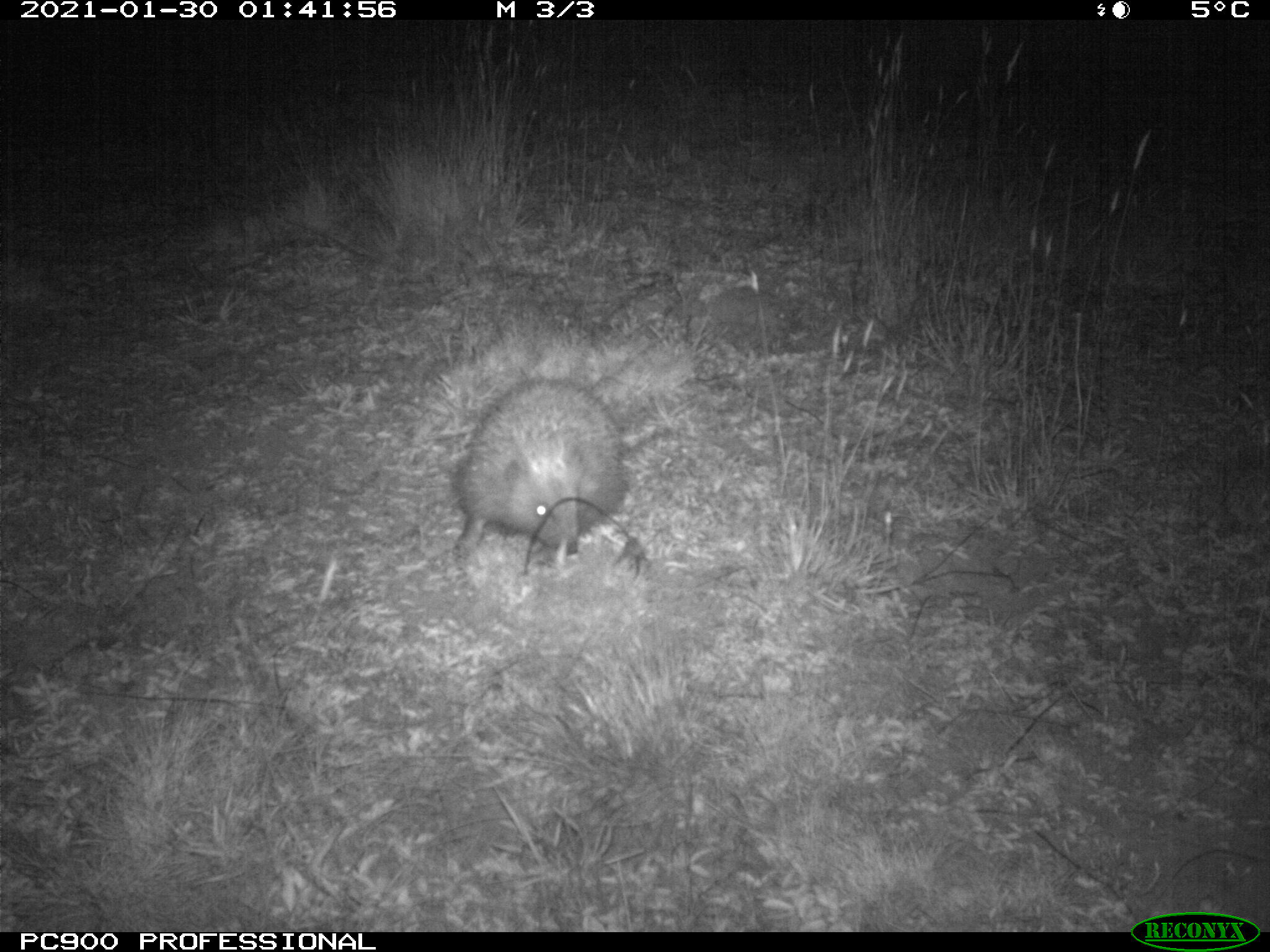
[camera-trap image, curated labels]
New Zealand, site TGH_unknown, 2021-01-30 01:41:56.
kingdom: Animalia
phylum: Chordata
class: Mammalia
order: Eulipotyphla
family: Erinaceidae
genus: Erinaceus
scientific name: Erinaceus europaeus europaeus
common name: european hedgehog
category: hedgehog